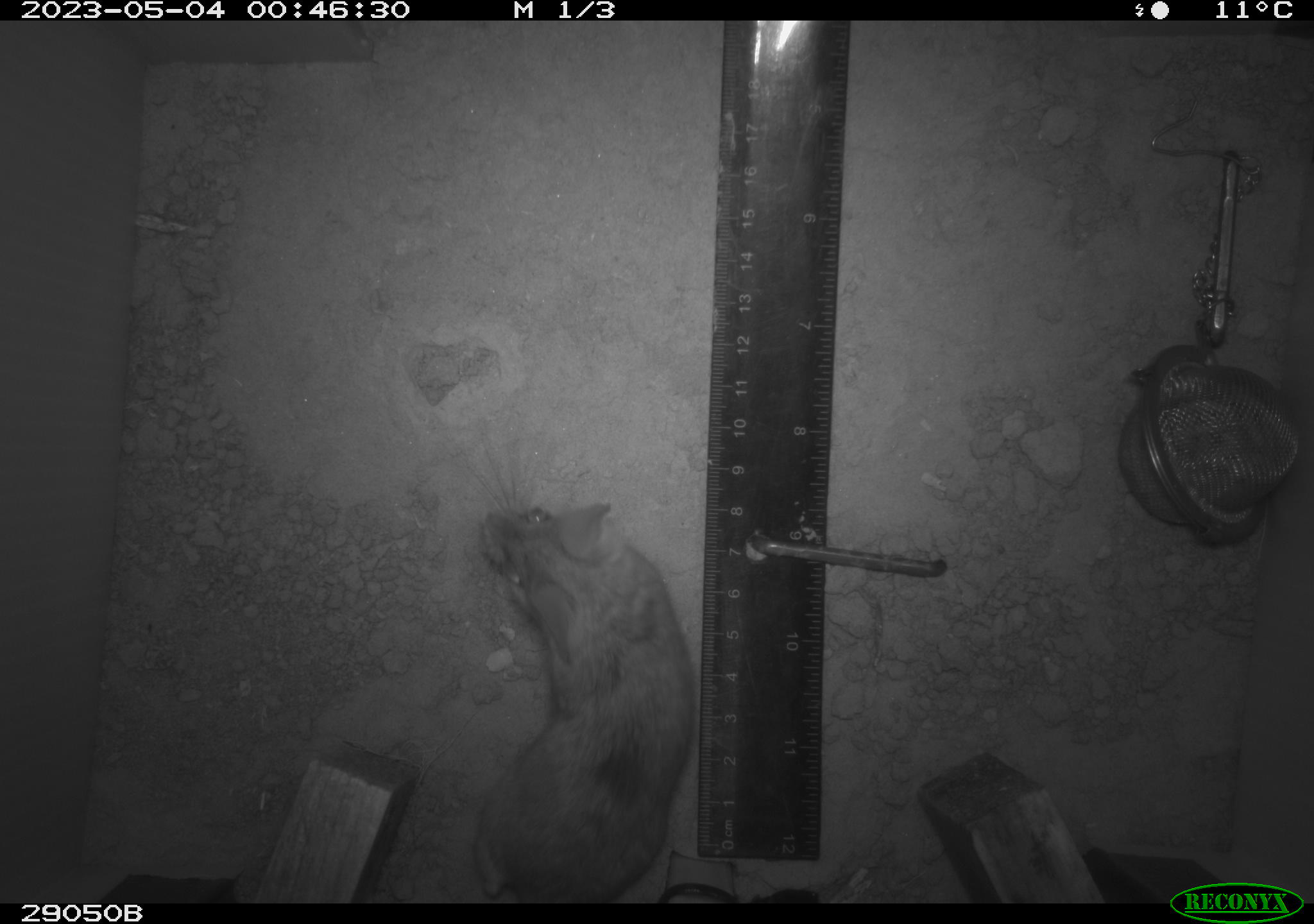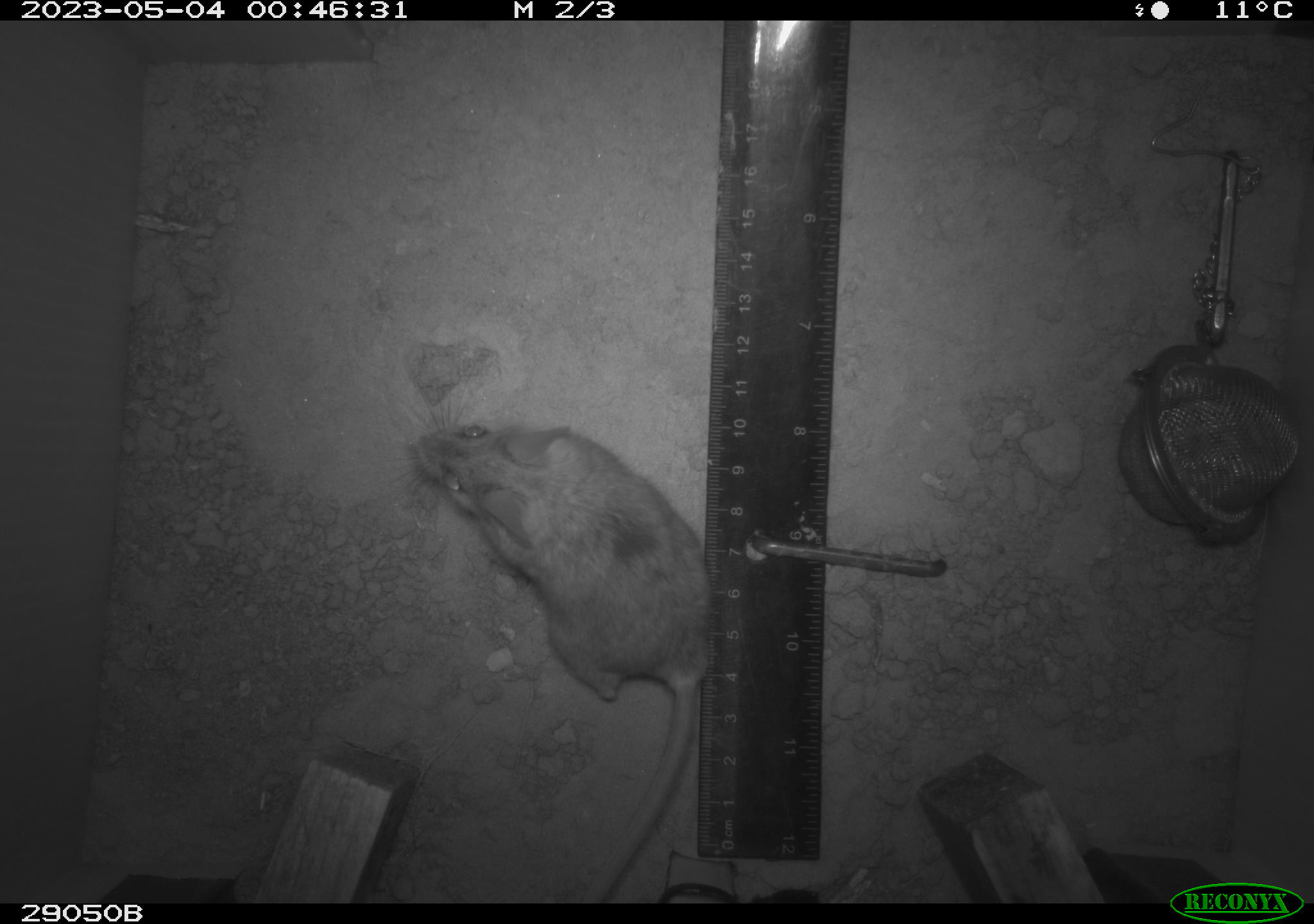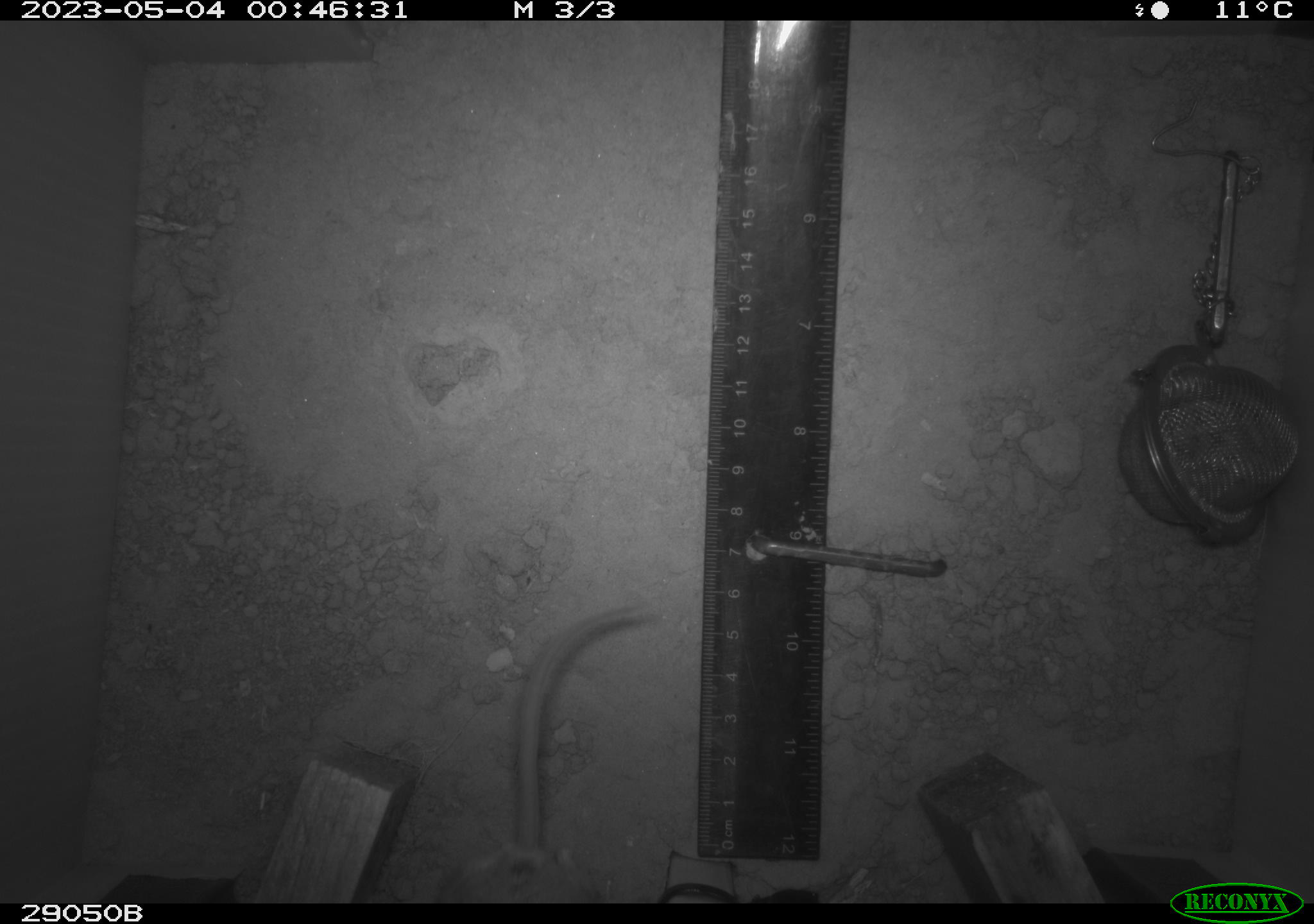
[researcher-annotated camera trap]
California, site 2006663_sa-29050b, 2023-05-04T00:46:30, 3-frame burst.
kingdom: Animalia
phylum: Chordata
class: Mammalia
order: Rodentia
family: Cricetidae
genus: Peromyscus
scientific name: Peromyscus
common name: deer mice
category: peromyscus species